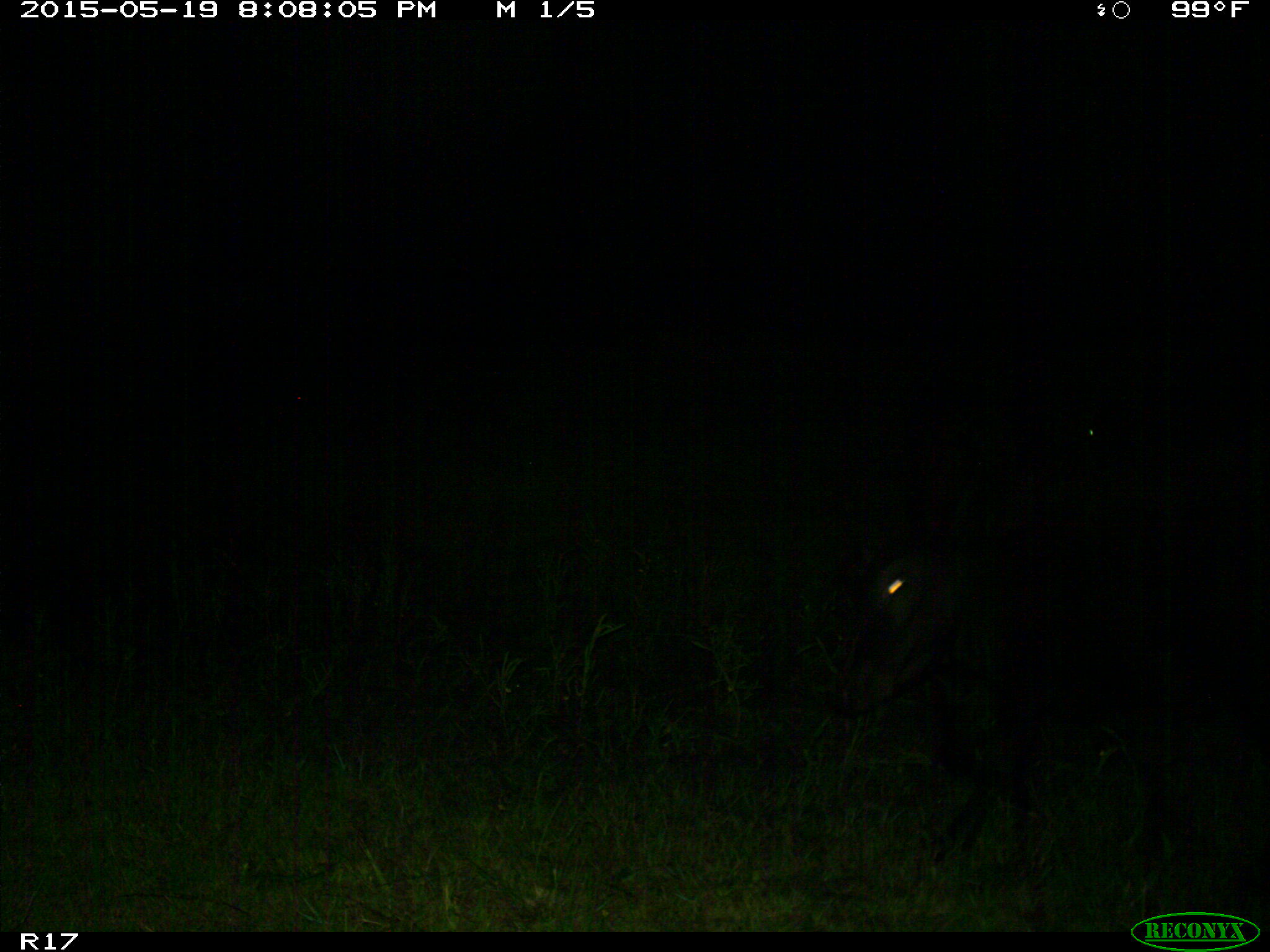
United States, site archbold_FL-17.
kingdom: Animalia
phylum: Chordata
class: Mammalia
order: Artiodactyla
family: Bovidae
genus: Bos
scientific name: Bos taurus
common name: domestic cow